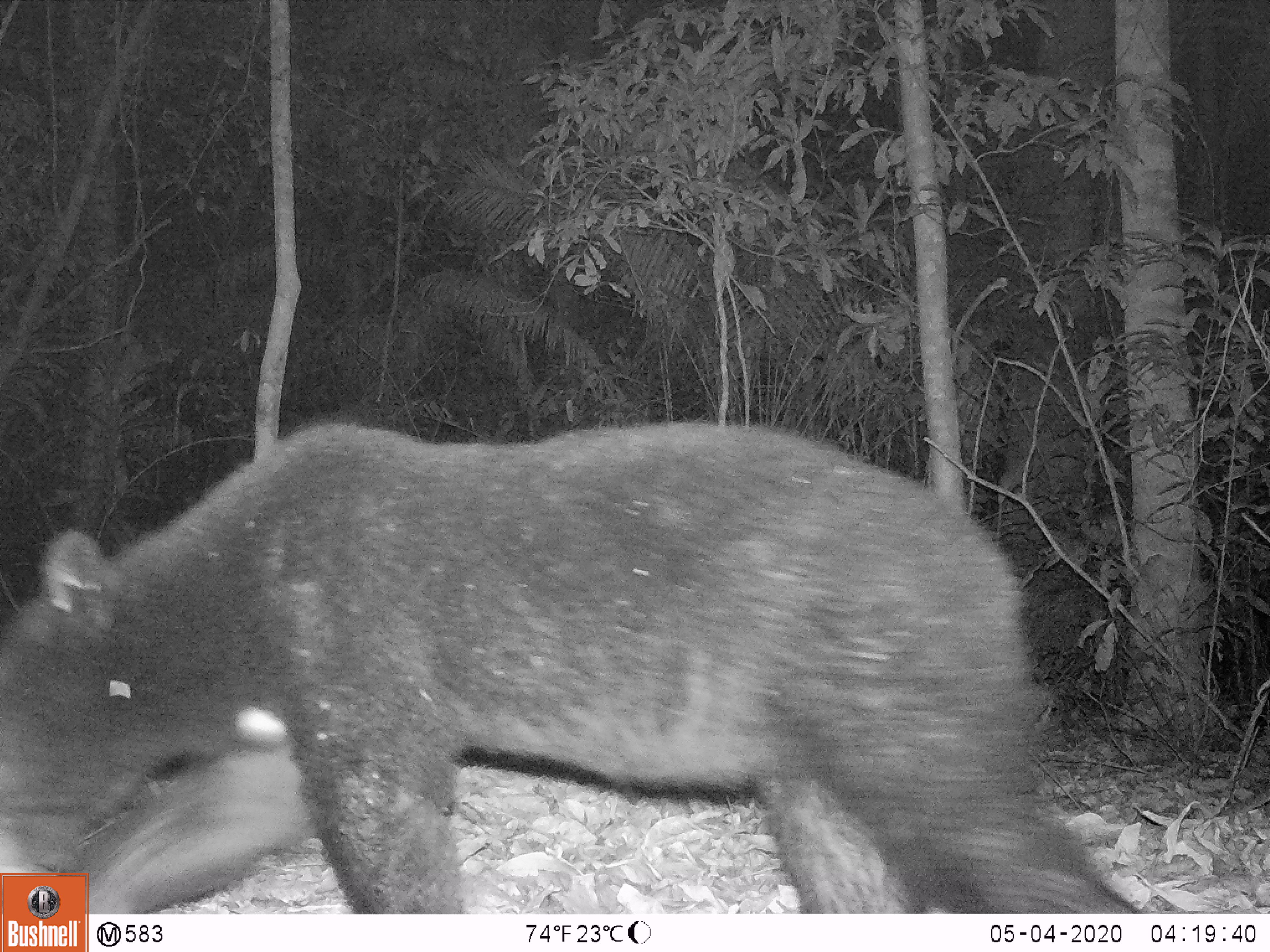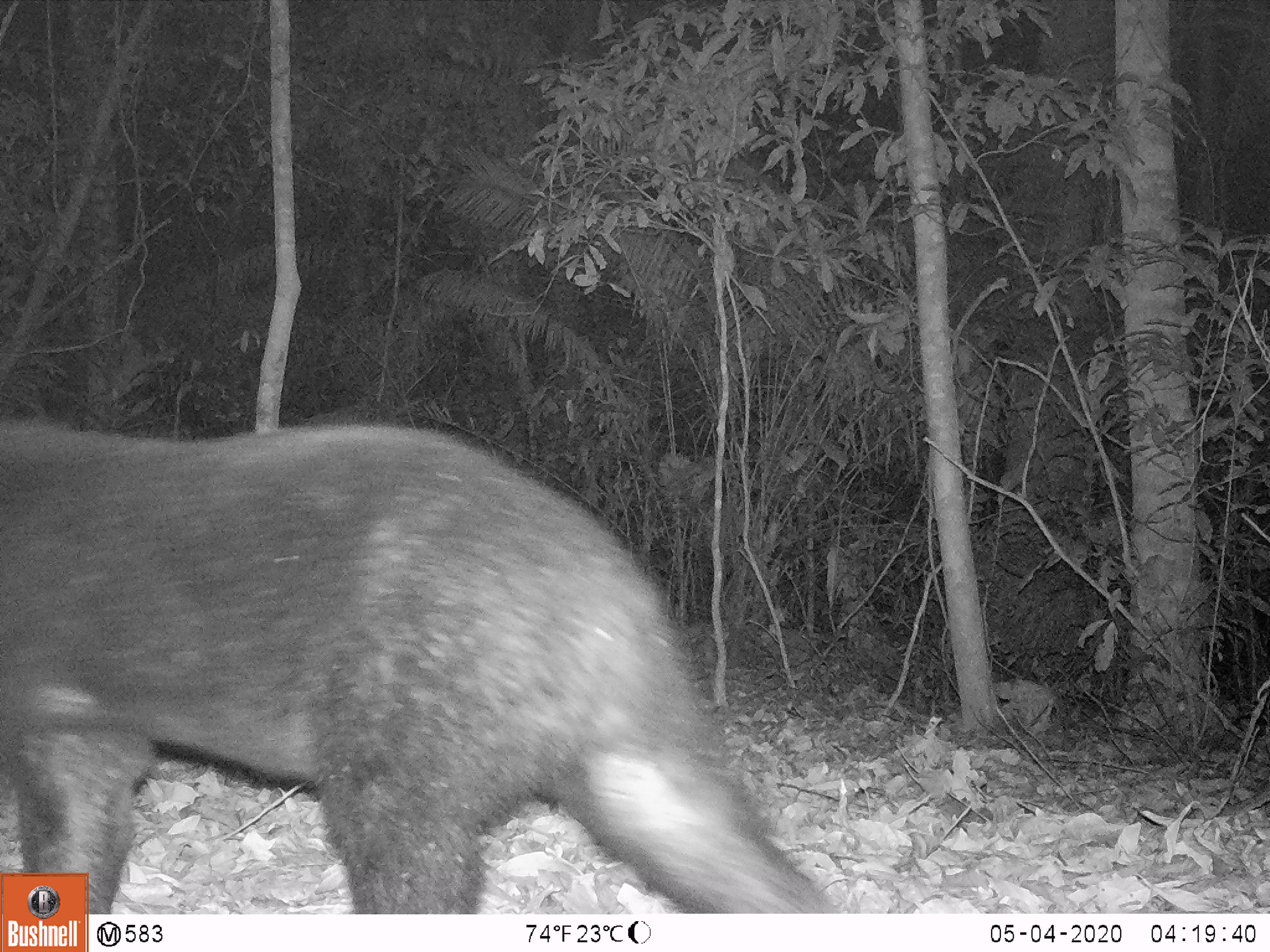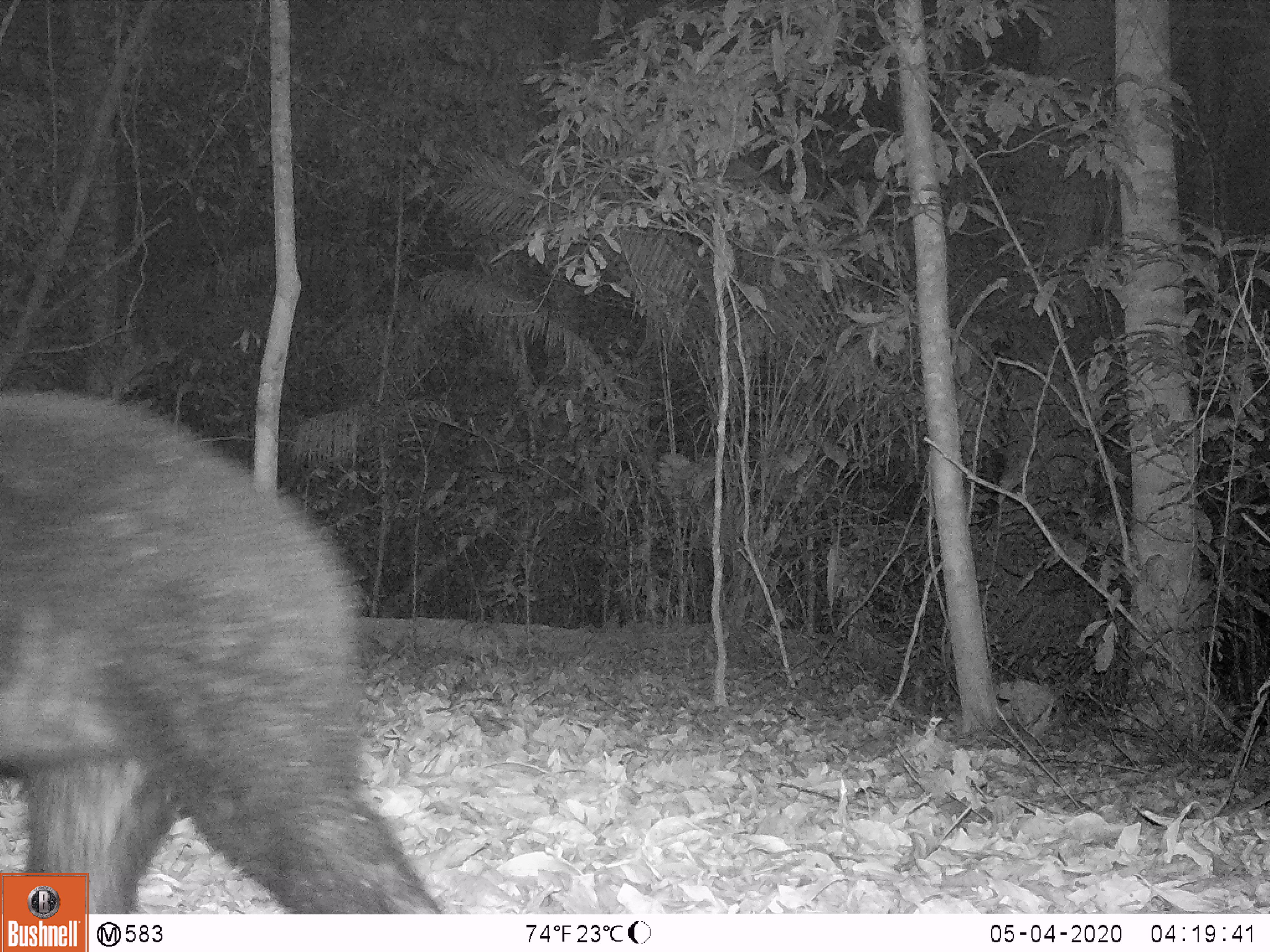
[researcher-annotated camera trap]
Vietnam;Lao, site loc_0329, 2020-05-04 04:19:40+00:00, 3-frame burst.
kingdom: Animalia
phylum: Chordata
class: Mammalia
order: Carnivora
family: Ursidae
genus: Ursus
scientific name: Ursus thibetanus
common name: asian black bear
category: asiatic black bear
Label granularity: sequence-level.